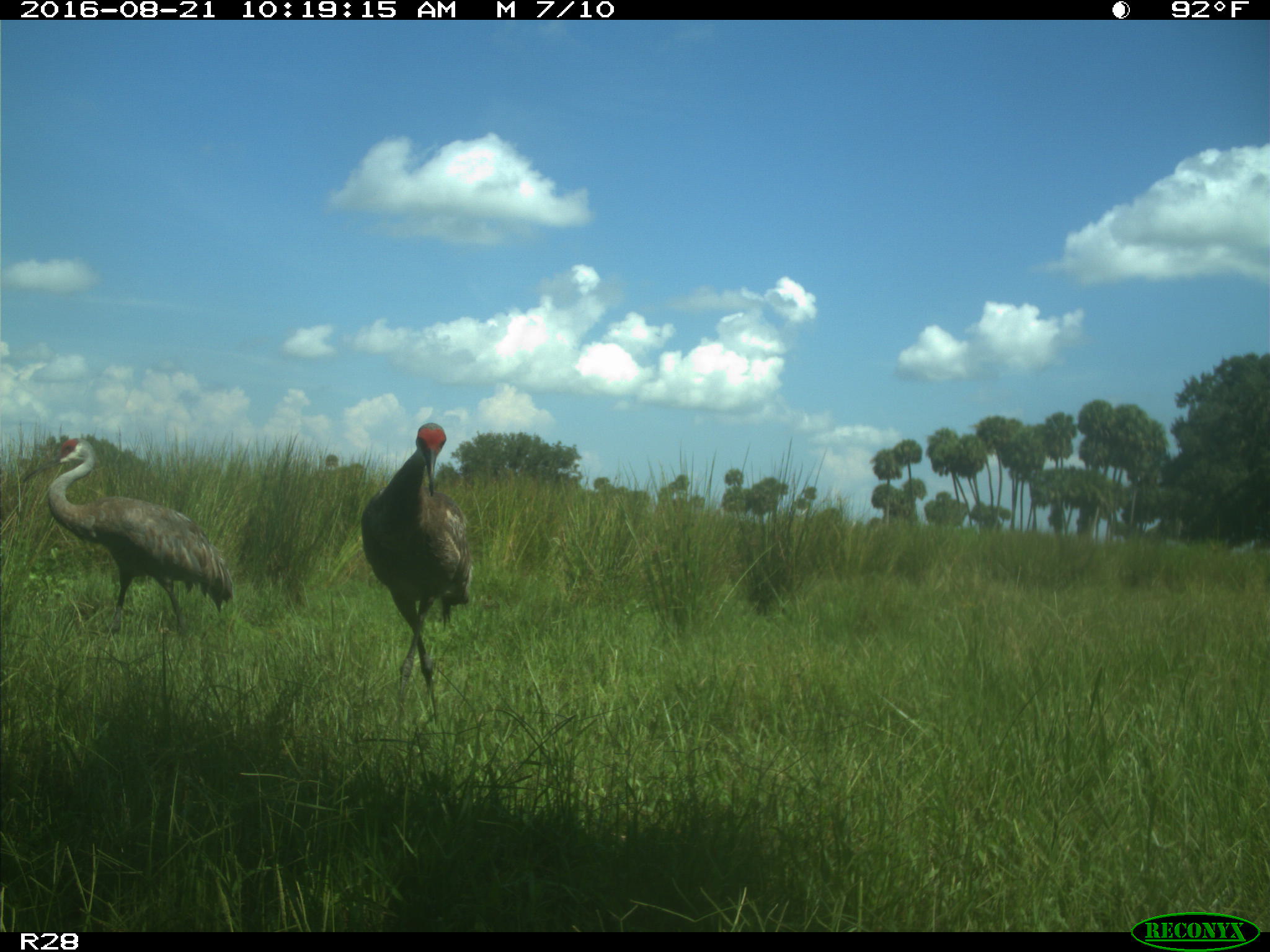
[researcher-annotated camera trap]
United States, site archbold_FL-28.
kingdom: Animalia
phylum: Chordata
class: Aves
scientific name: Aves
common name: birds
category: unidentified bird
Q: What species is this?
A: Unidentified bird (birds) (Aves).